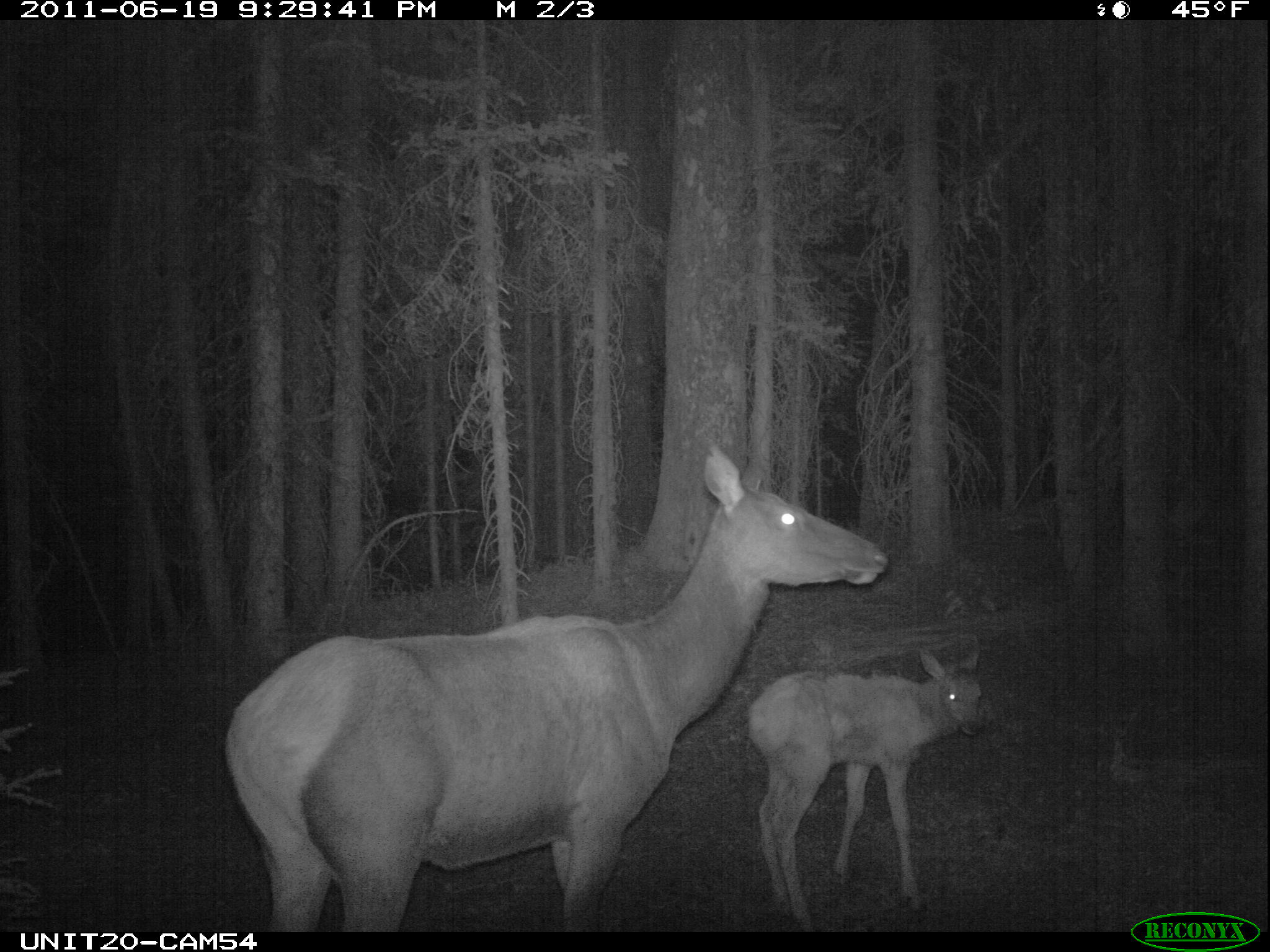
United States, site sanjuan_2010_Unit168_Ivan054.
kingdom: Animalia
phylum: Chordata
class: Mammalia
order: Artiodactyla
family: Cervidae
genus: Cervus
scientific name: Cervus elaphus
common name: red deer